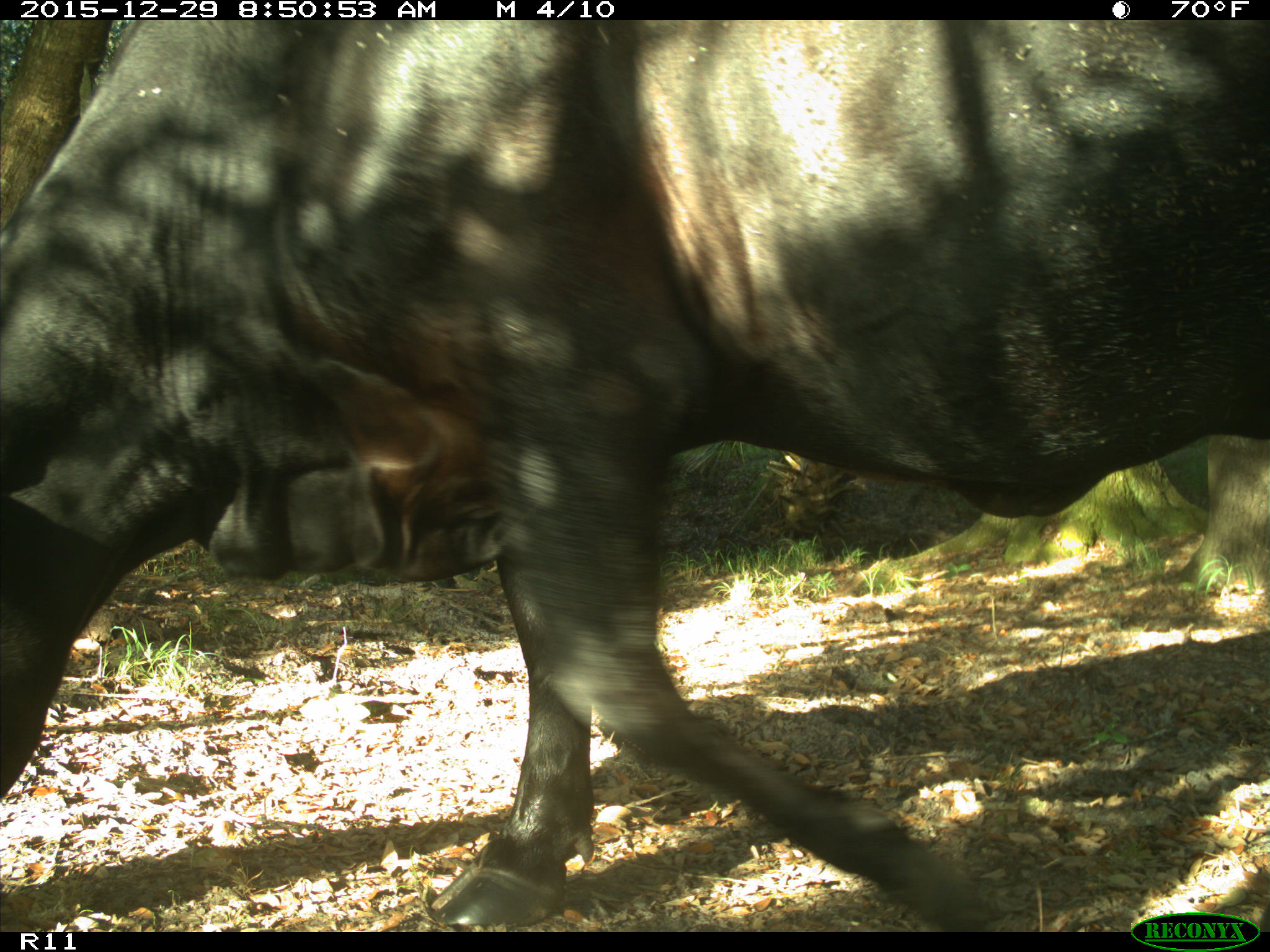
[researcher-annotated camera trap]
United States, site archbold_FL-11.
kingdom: Animalia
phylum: Chordata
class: Mammalia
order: Artiodactyla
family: Bovidae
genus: Bos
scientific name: Bos taurus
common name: domestic cow